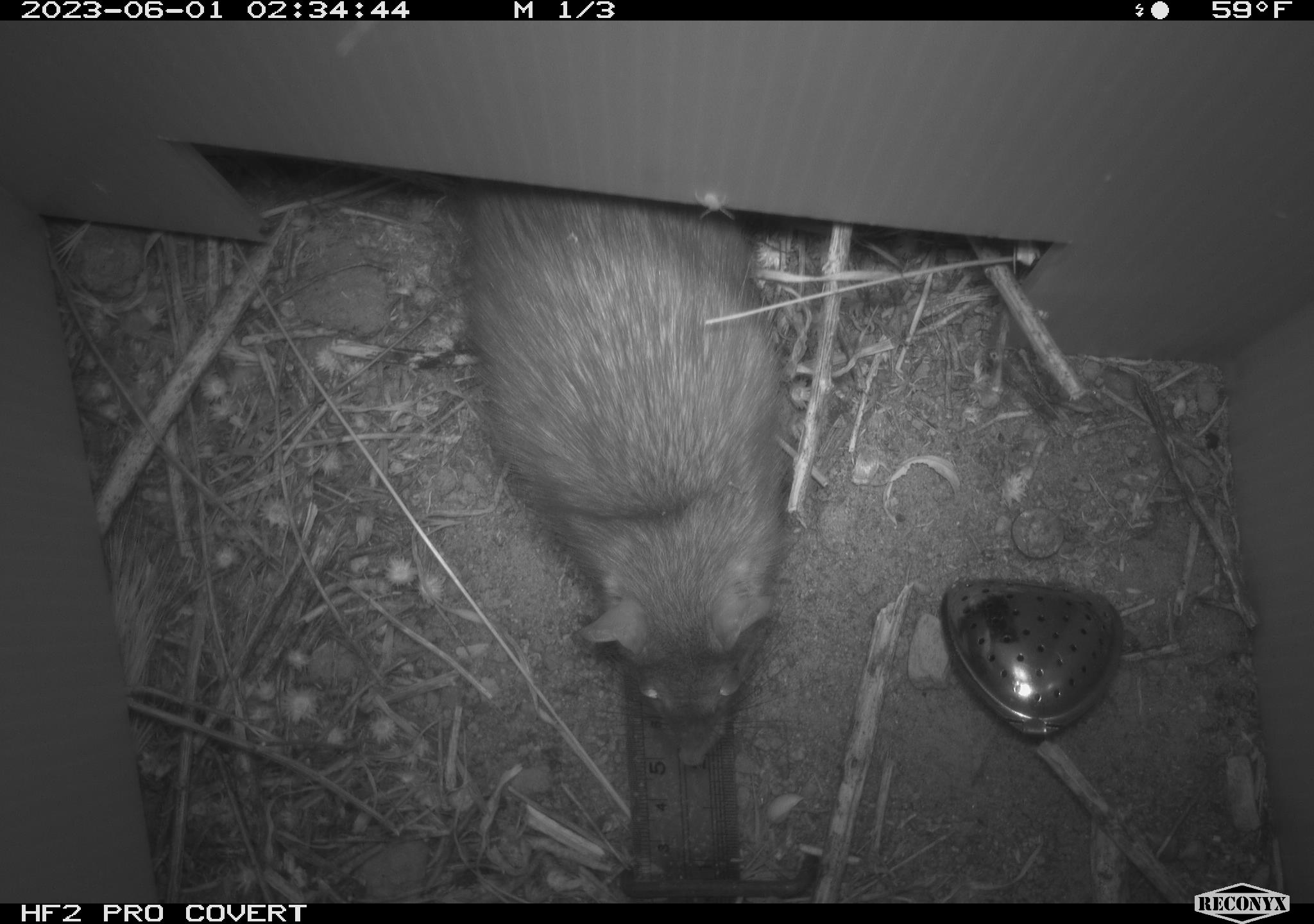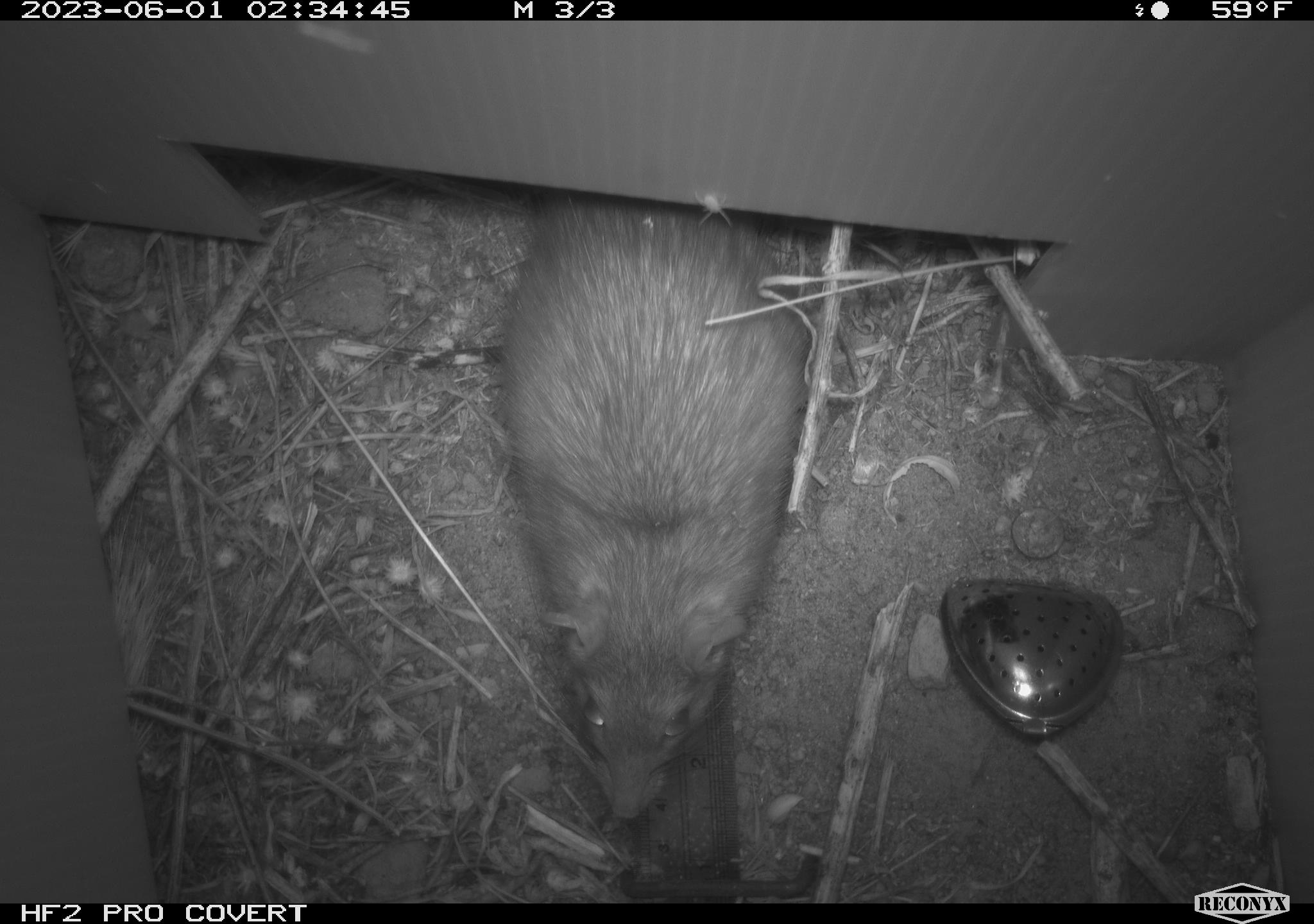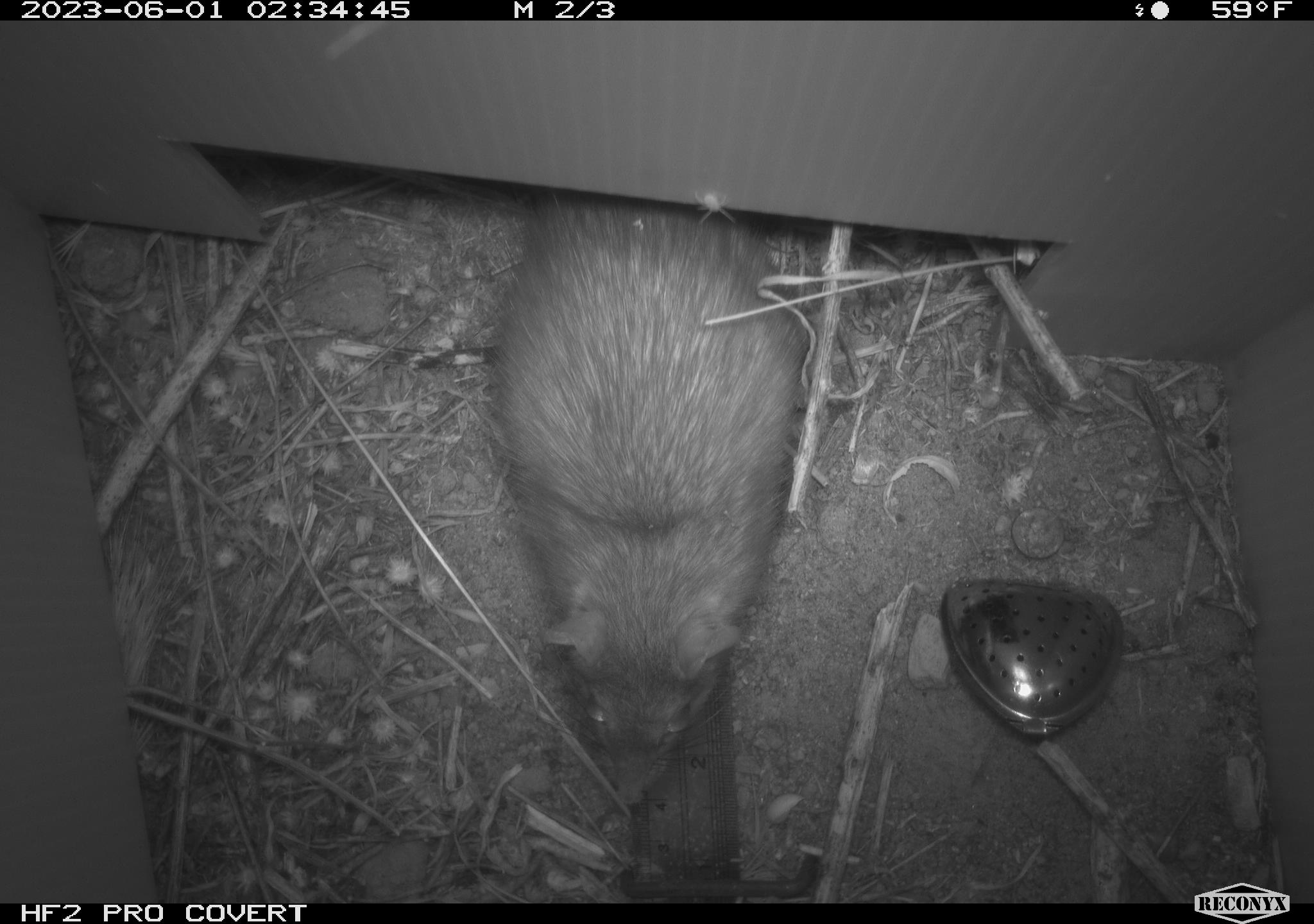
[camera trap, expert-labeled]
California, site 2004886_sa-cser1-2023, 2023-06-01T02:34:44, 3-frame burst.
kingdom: Animalia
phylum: Chordata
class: Mammalia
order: Rodentia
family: Muridae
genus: Rattus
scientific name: Rattus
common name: rat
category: rattus species